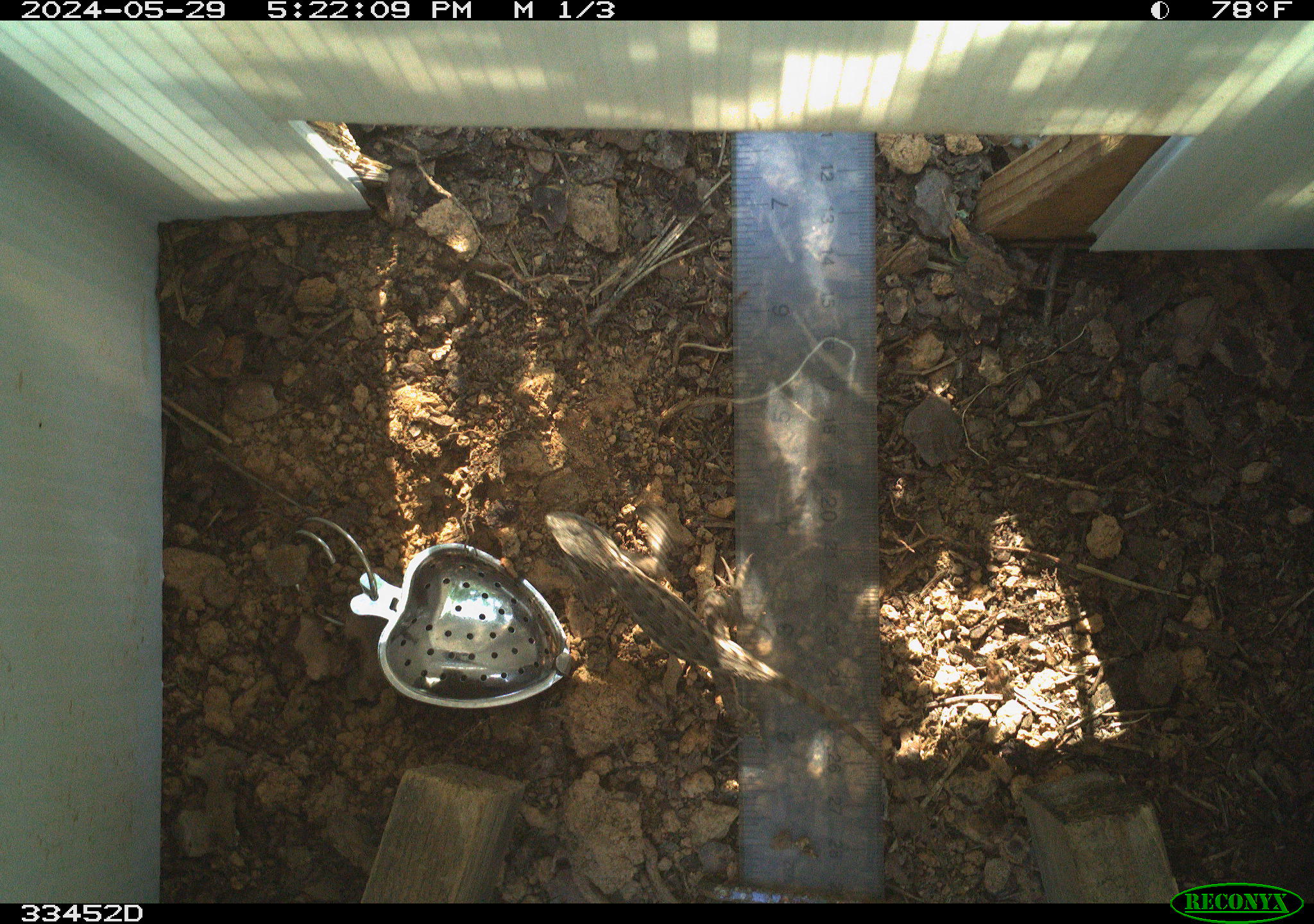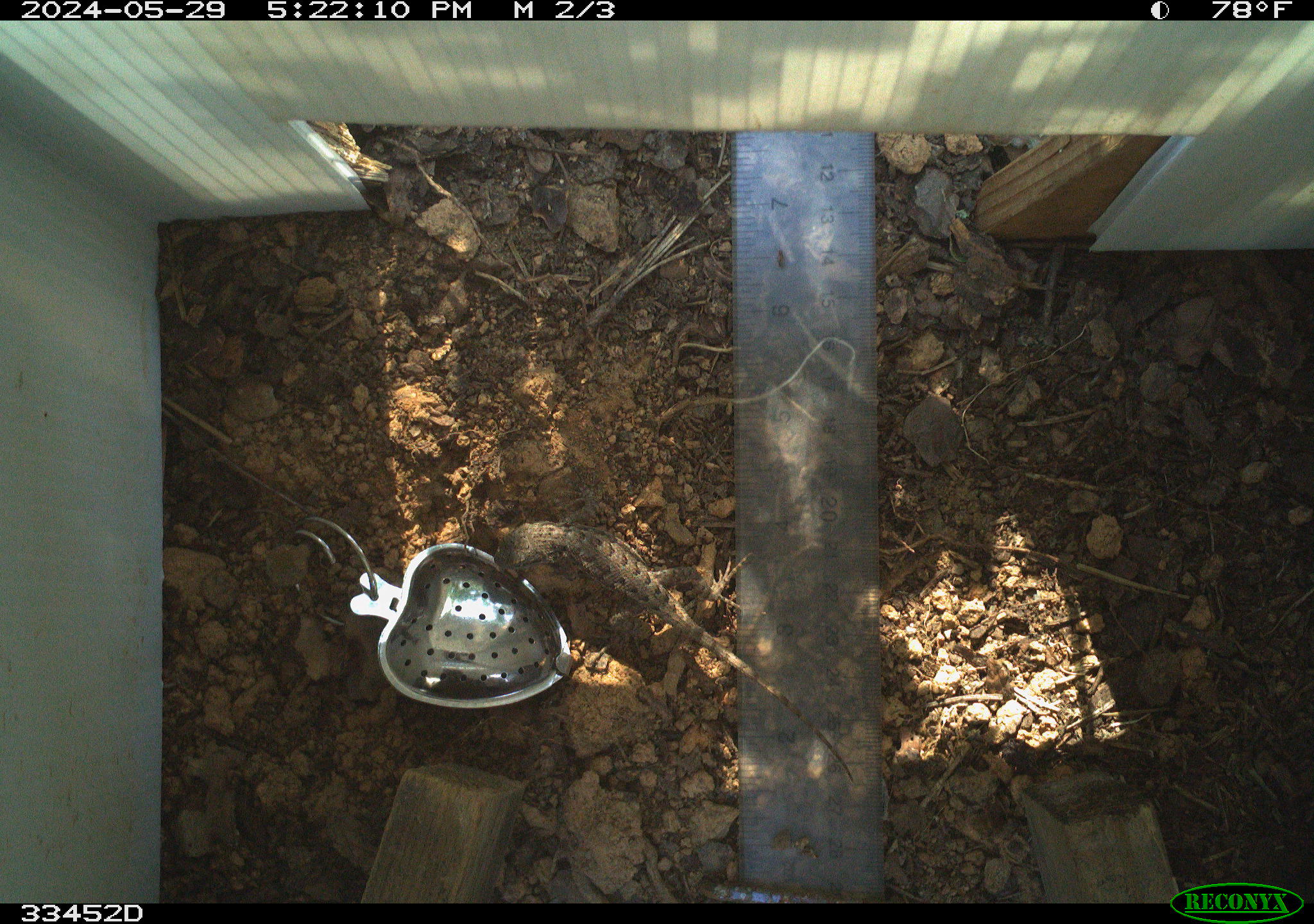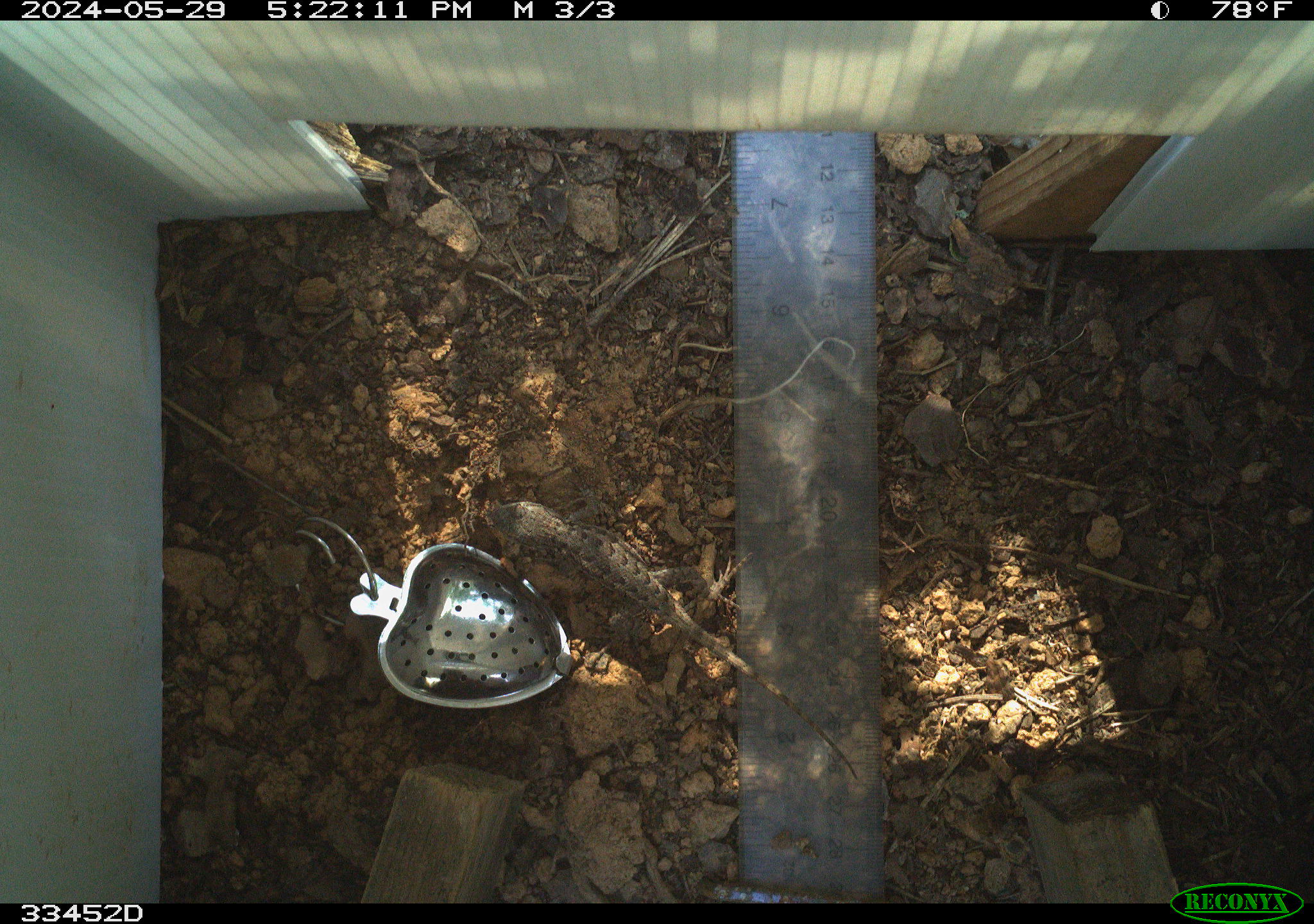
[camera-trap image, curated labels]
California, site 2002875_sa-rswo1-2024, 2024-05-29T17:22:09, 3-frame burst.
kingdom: Animalia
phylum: Chordata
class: Reptilia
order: Squamata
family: Phrynosomatidae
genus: Sceloporus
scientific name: Sceloporus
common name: spiny lizards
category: sceloporus species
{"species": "sceloporus species (spiny lizards) (Sceloporus)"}